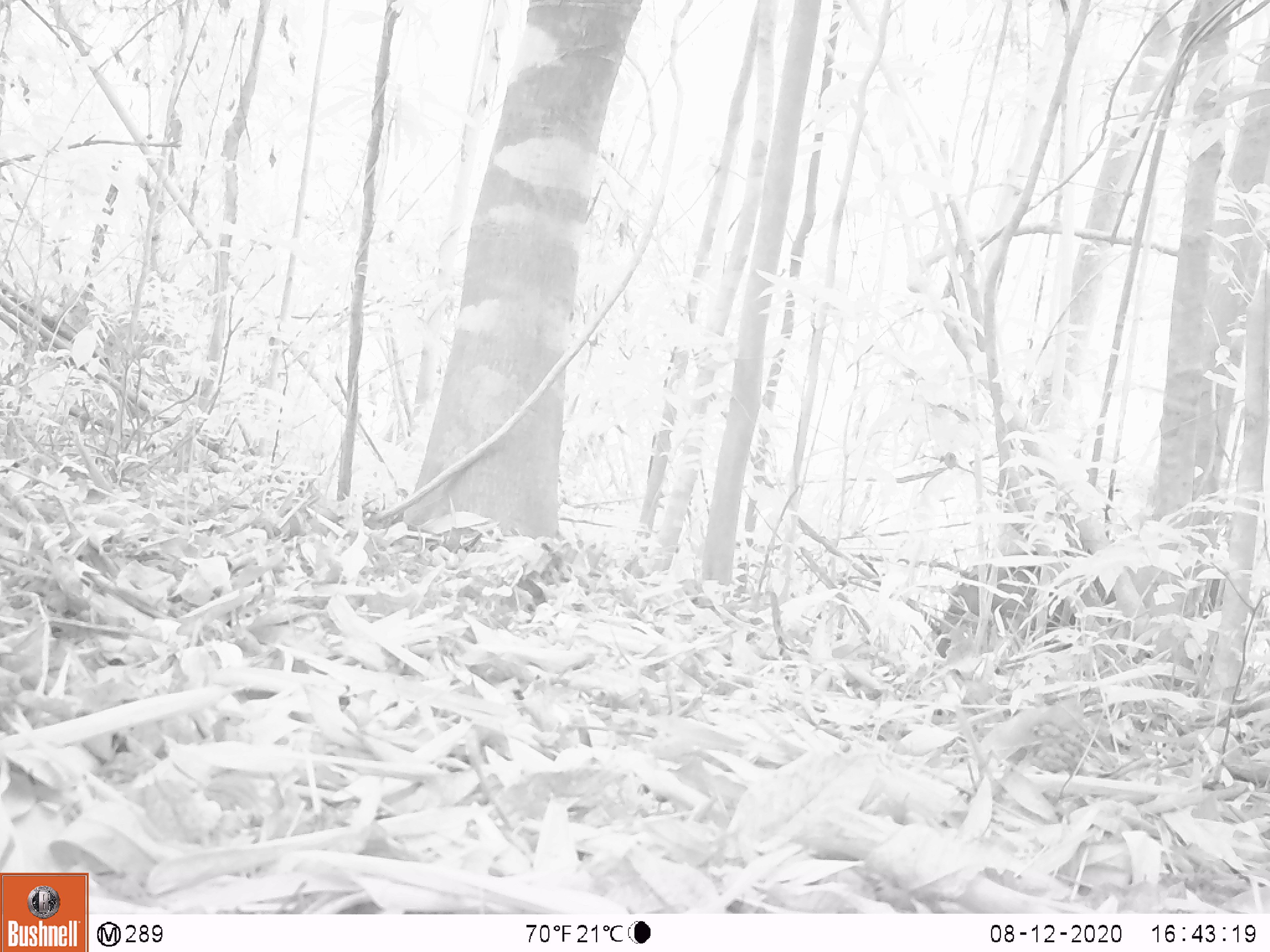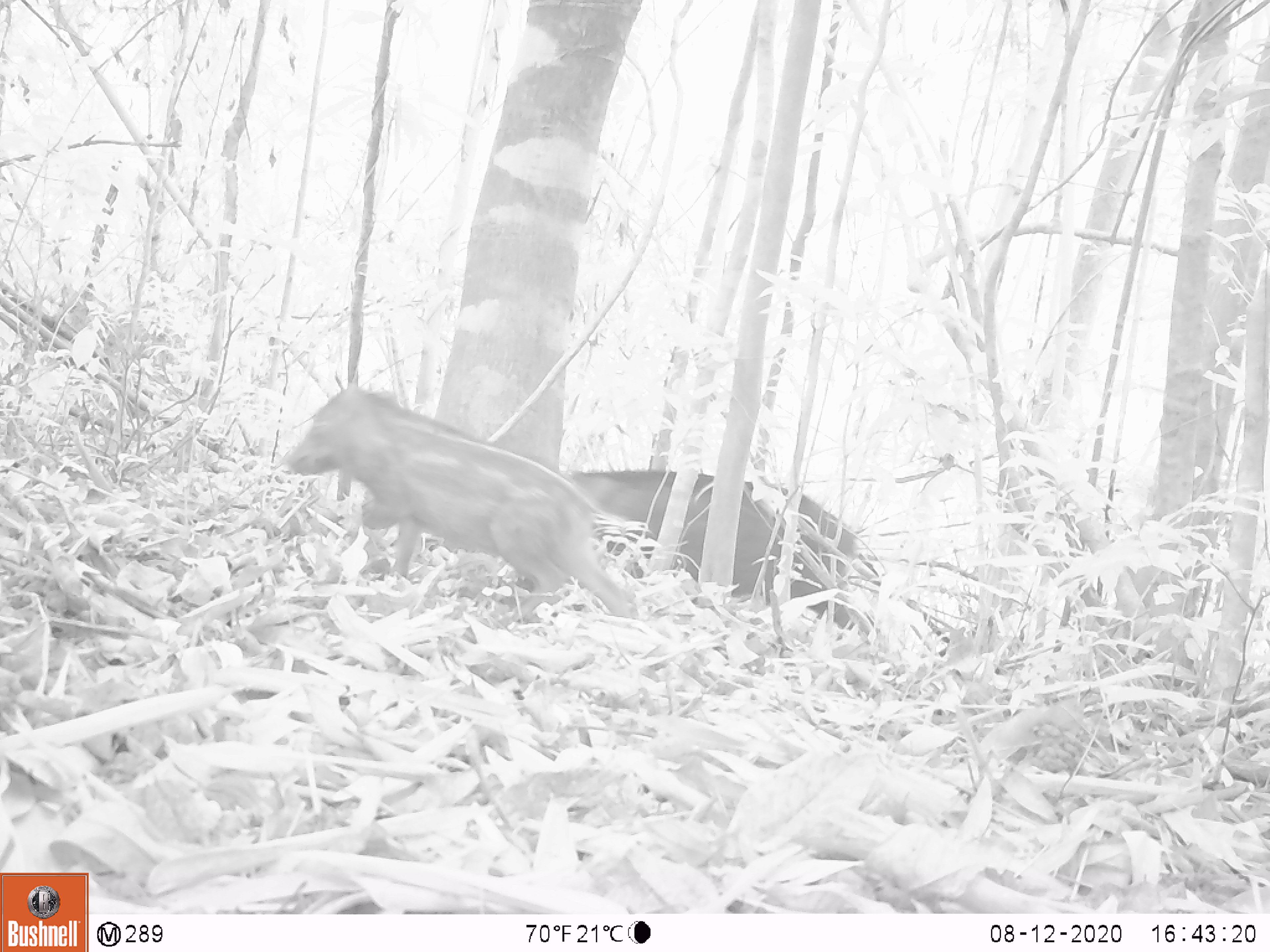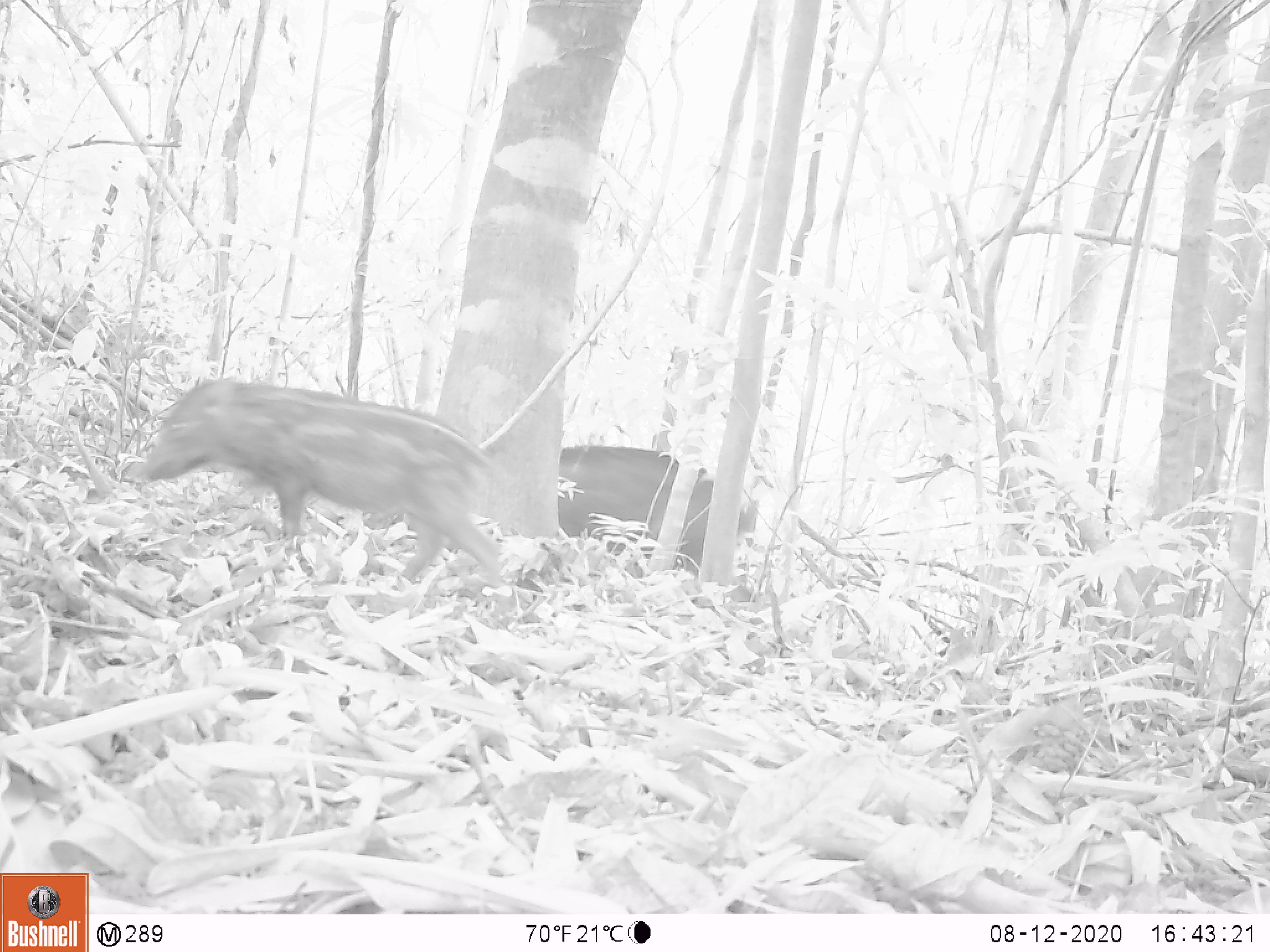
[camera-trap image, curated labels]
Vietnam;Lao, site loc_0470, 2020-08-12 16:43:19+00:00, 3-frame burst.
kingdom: Animalia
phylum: Chordata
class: Mammalia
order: Artiodactyla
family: Suidae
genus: Sus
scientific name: Sus scrofa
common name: eurasian wild pig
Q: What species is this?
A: Eurasian wild pig (Sus scrofa).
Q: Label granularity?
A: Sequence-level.